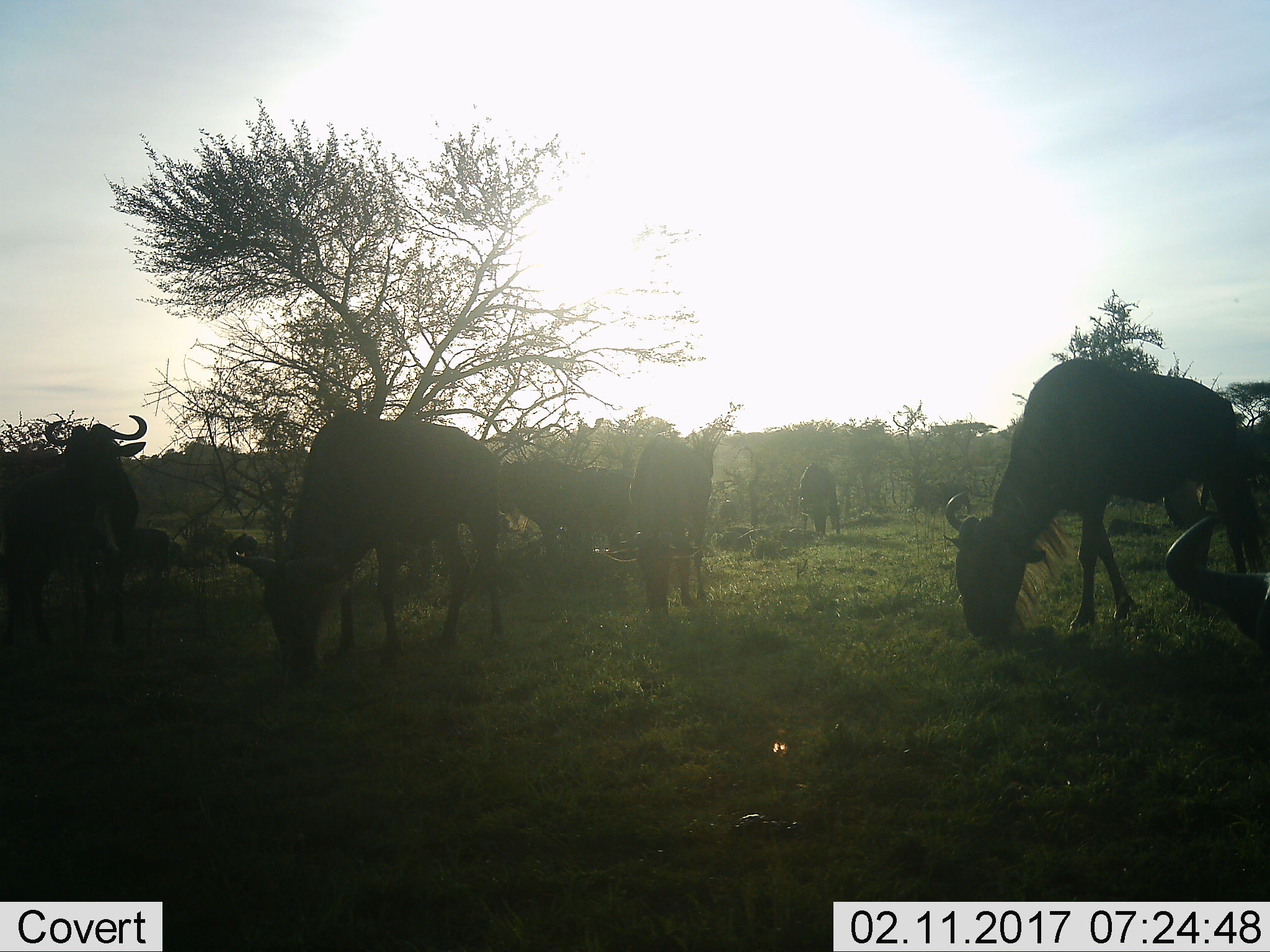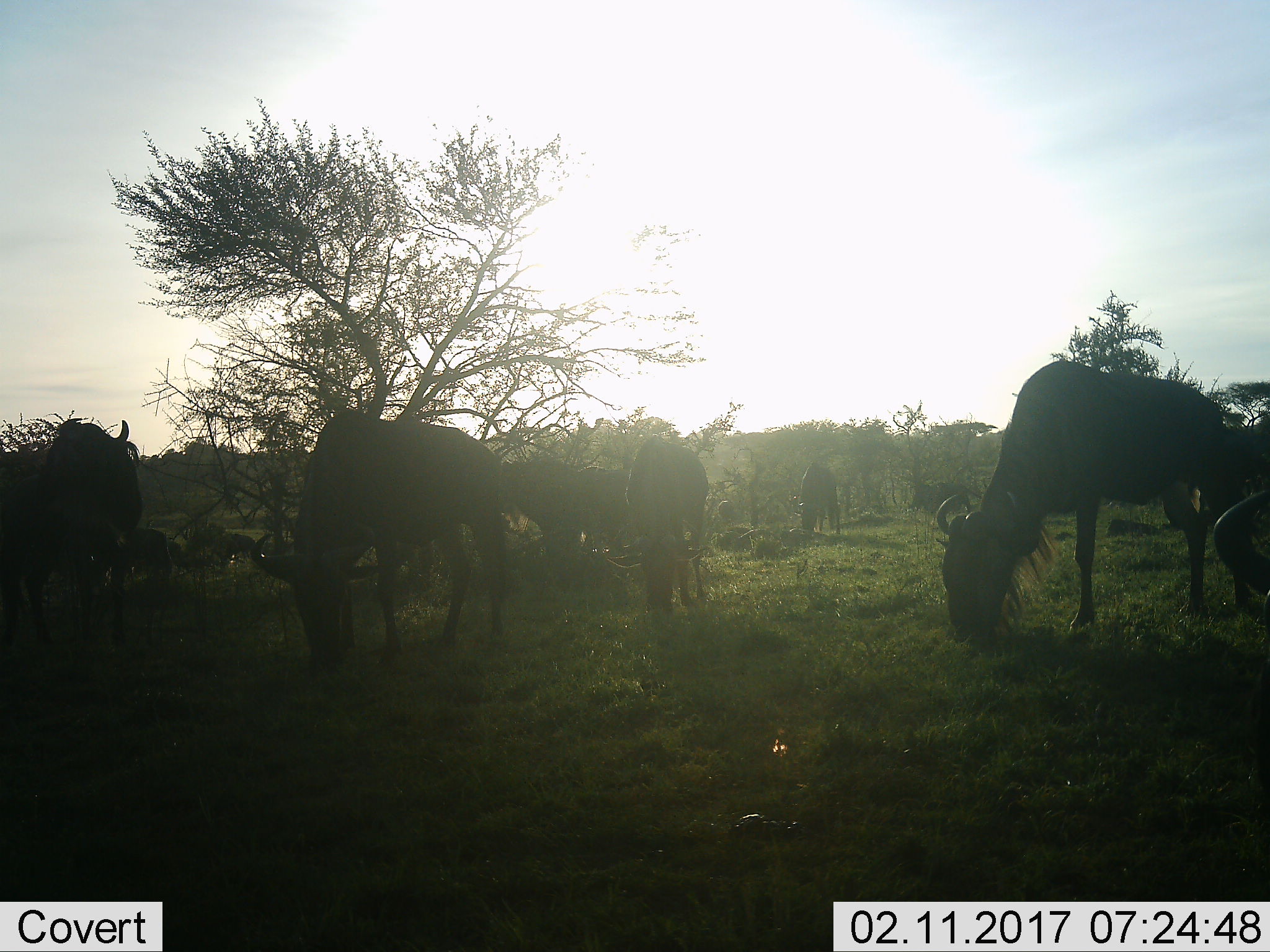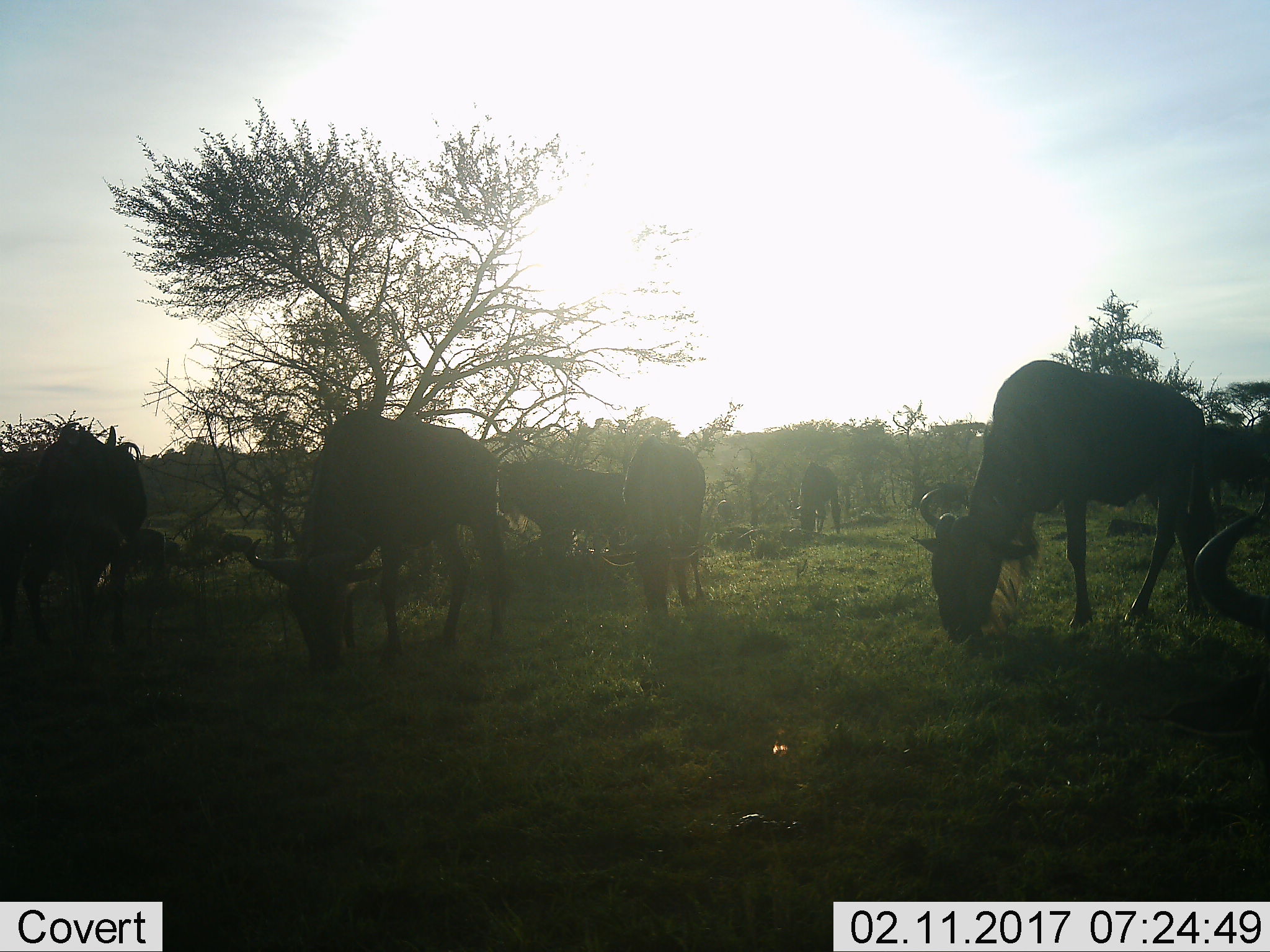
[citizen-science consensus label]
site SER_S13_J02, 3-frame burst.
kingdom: Animalia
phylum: Chordata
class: Mammalia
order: Artiodactyla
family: Bovidae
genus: Connochaetes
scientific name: Connochaetes taurinus taurinus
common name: blue wildebeest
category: wildebeestblue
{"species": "wildebeestblue (blue wildebeest) (Connochaetes taurinus taurinus)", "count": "7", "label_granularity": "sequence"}